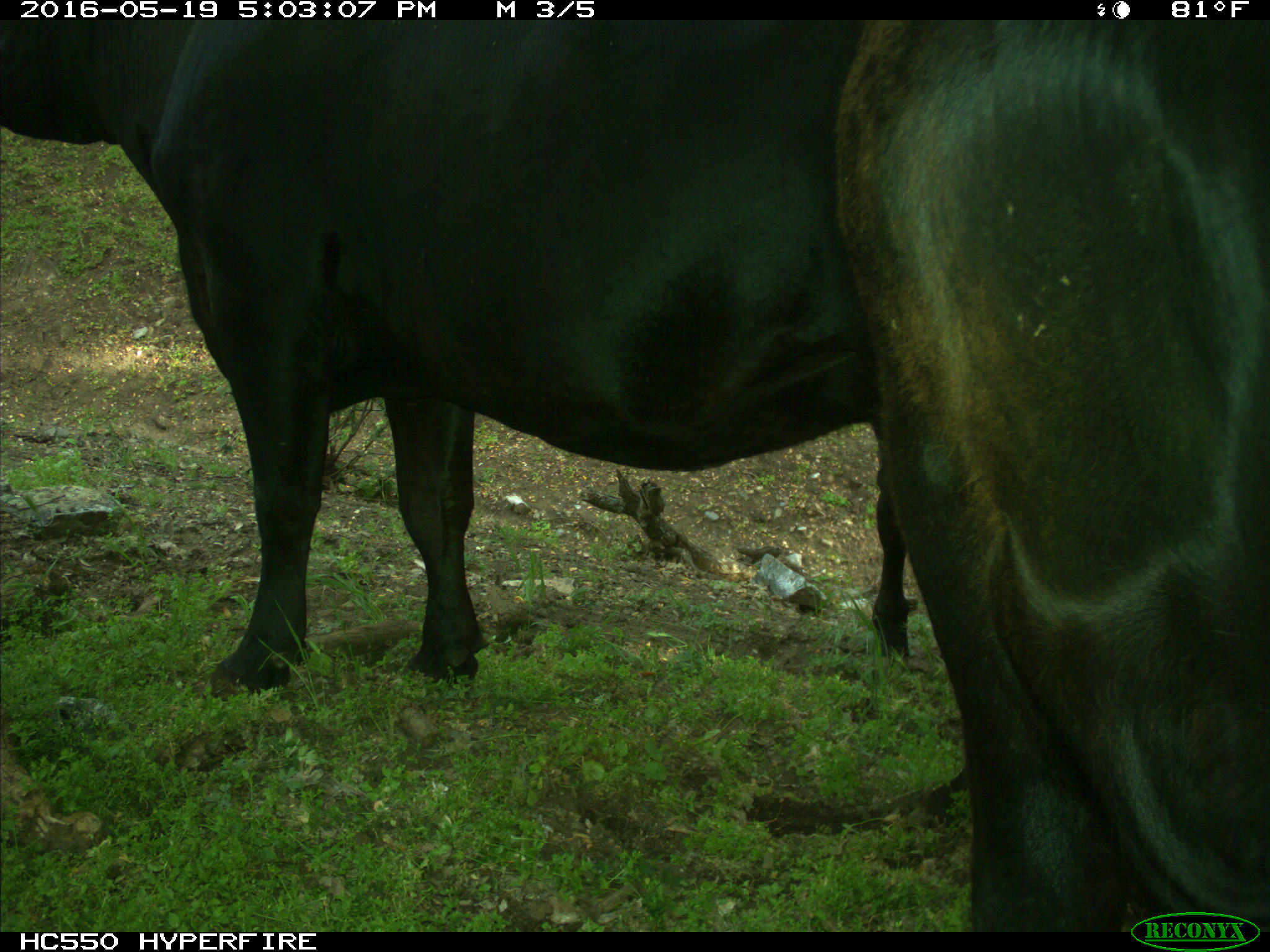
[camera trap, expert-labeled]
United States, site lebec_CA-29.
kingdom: Animalia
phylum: Chordata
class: Mammalia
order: Artiodactyla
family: Bovidae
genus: Bos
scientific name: Bos taurus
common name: domestic cow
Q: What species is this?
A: Bos taurus (domestic cow).